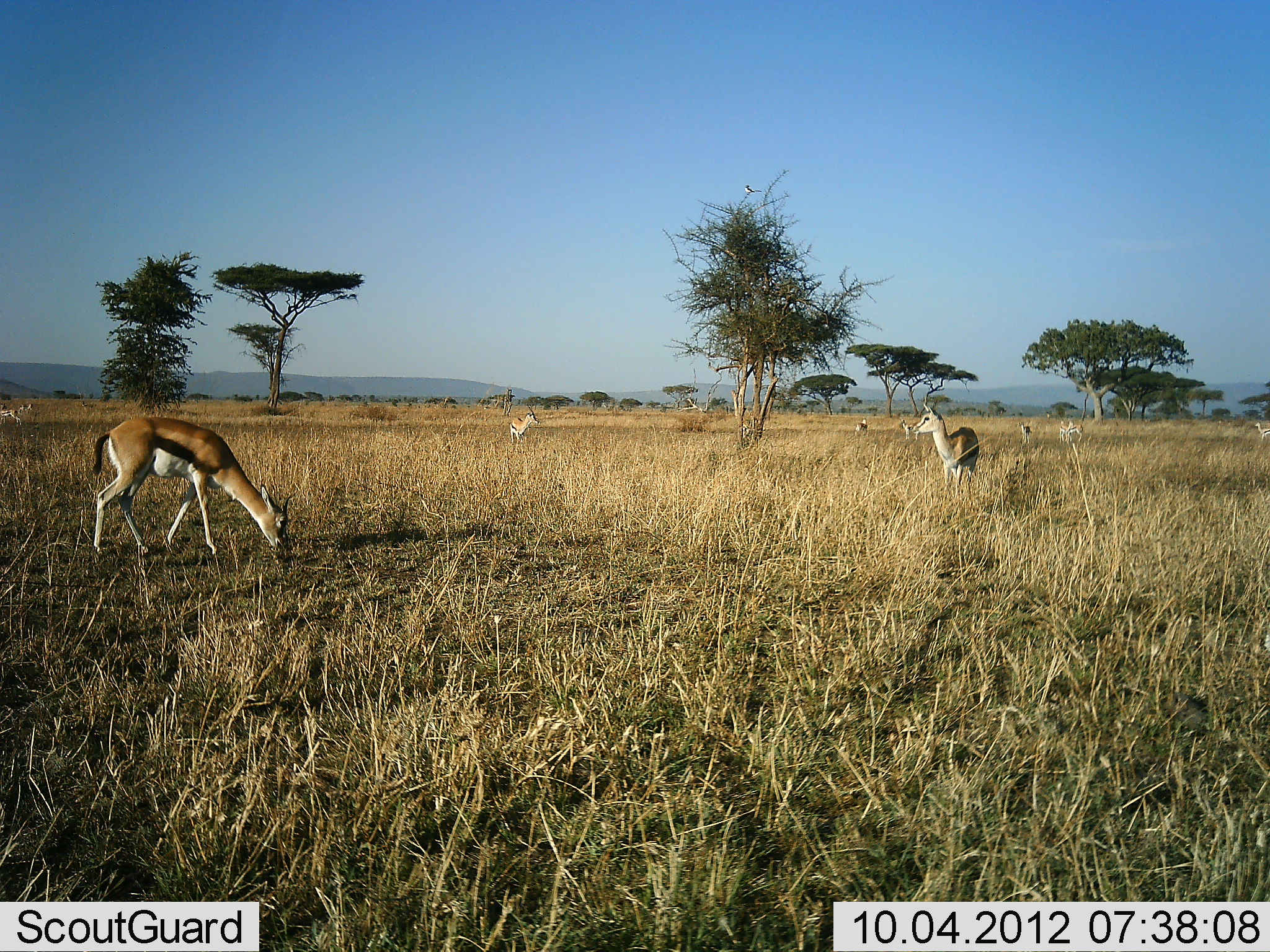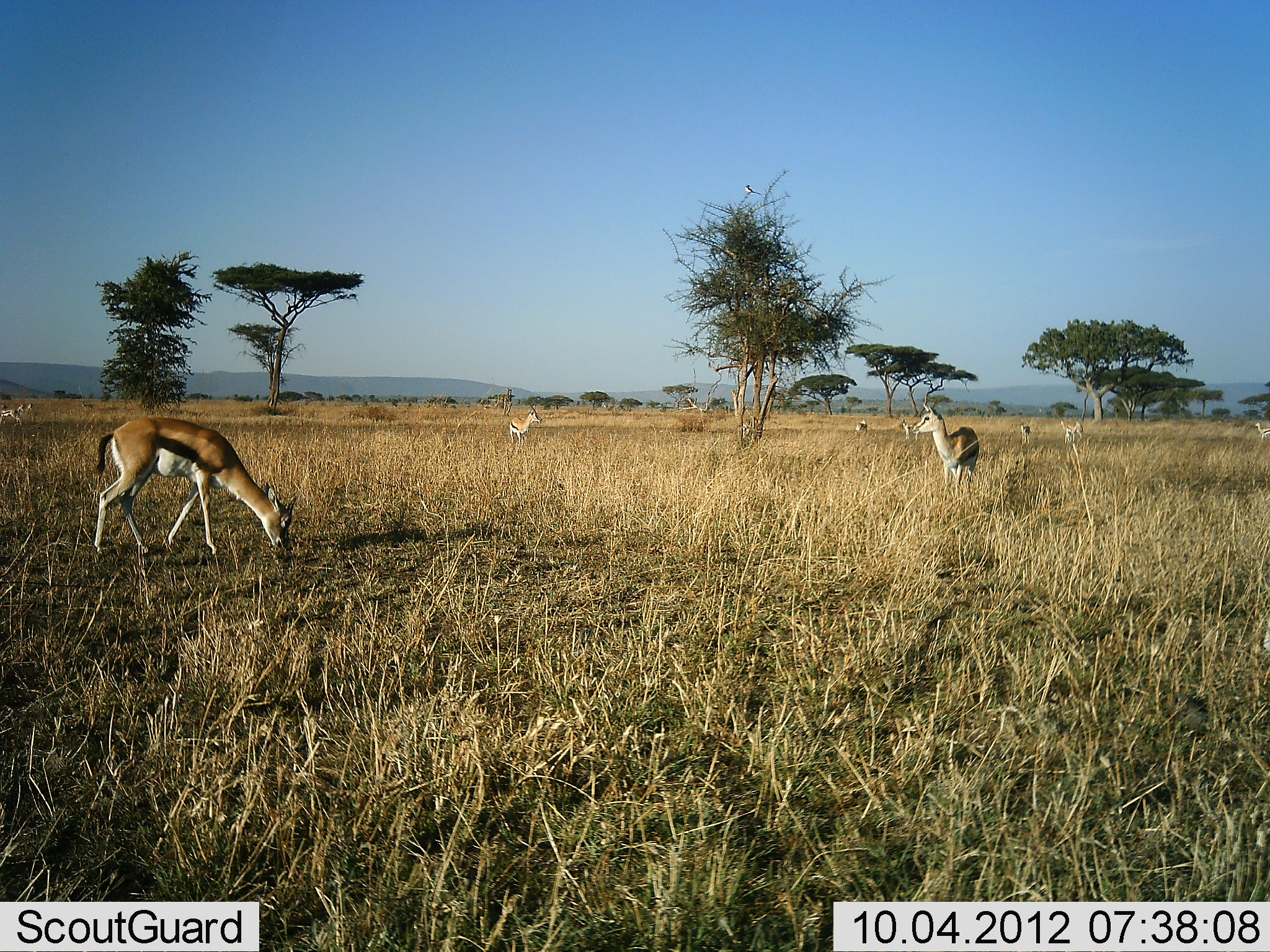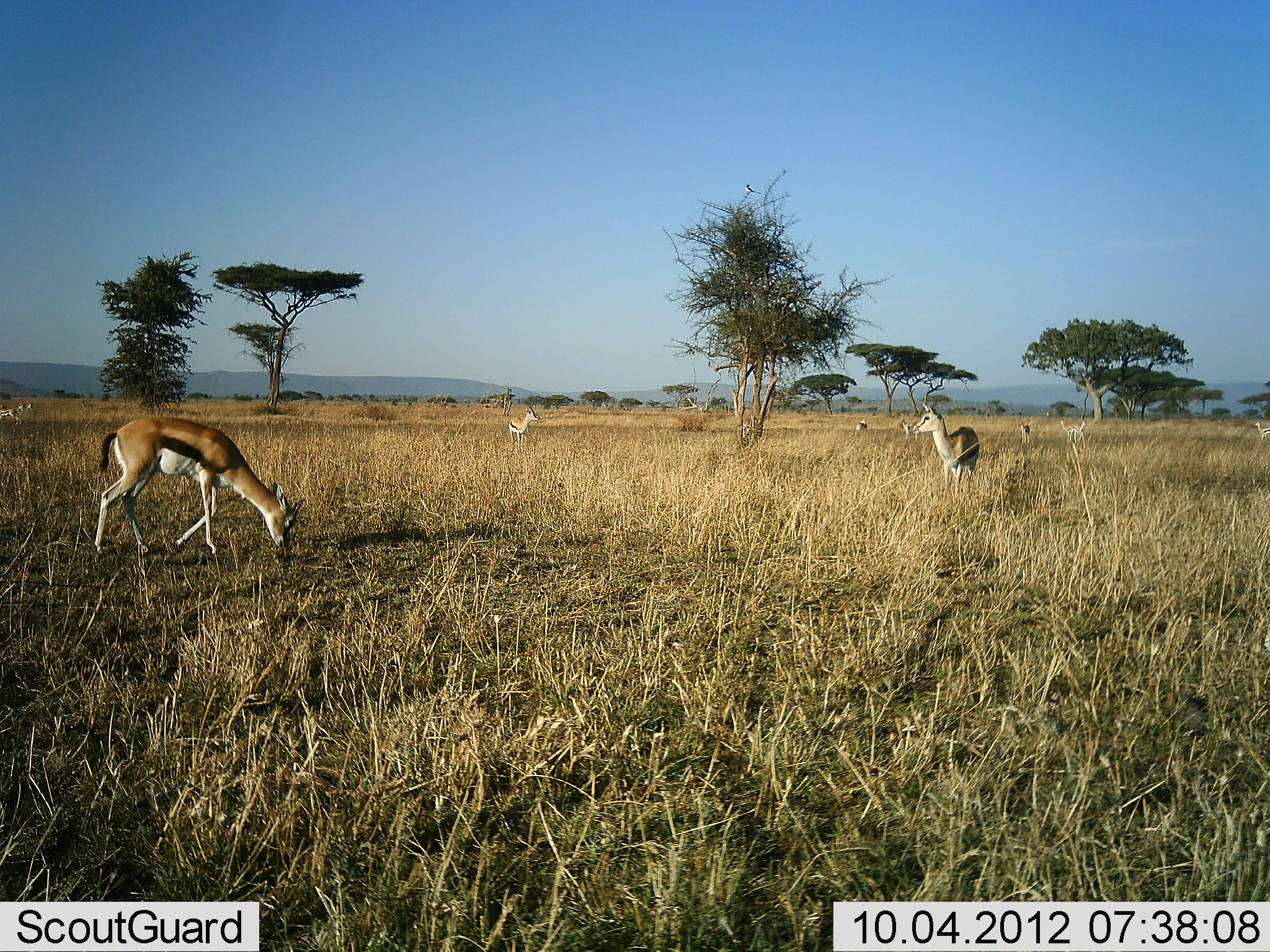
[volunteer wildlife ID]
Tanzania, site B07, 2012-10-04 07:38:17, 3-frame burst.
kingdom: Animalia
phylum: Chordata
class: Mammalia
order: Artiodactyla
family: Bovidae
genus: Eudorcas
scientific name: Eudorcas thomsonii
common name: thomson's gazelle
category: gazellethomsons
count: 9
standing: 90%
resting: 0%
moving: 10%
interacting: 0%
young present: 0%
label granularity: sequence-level